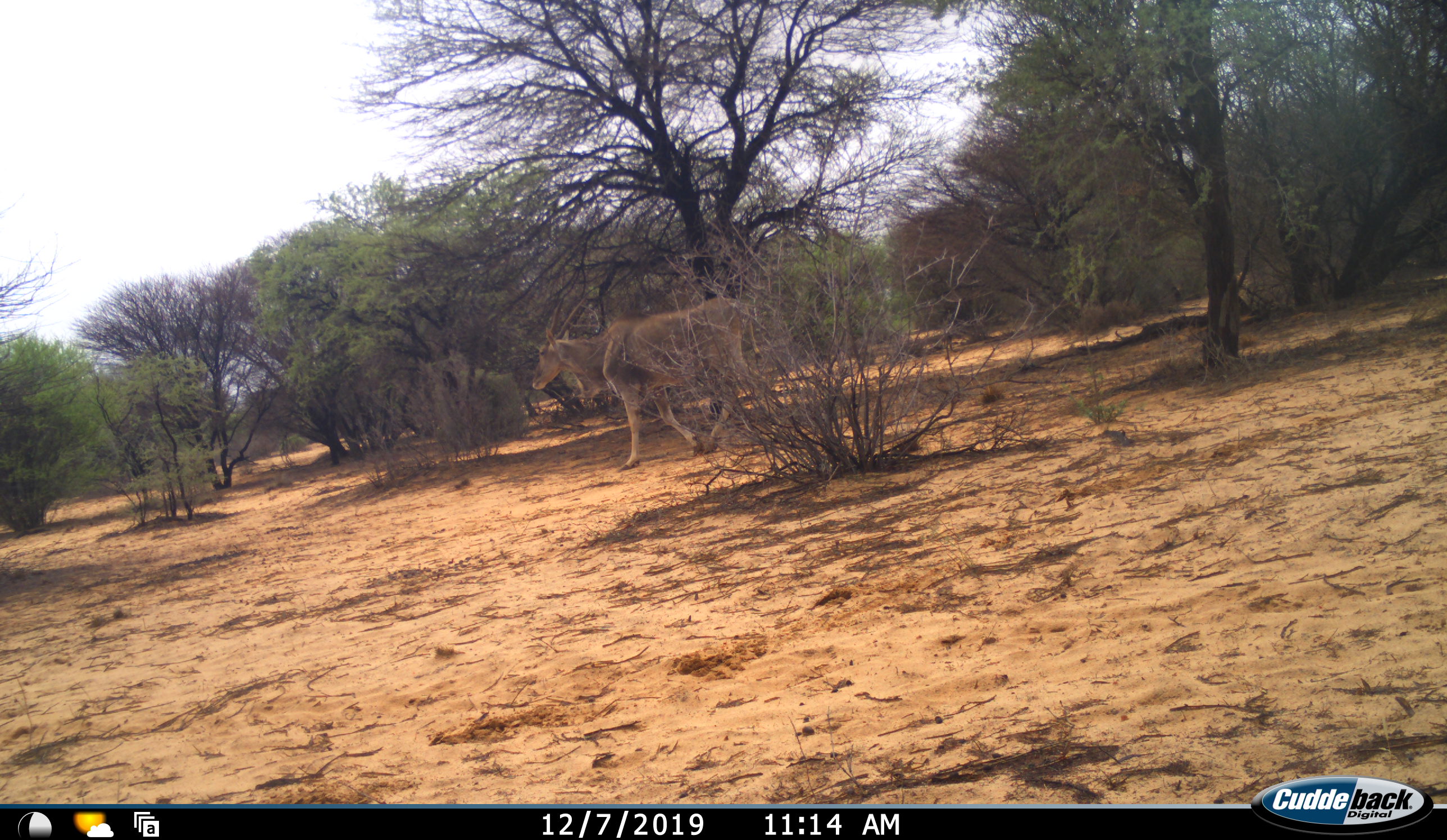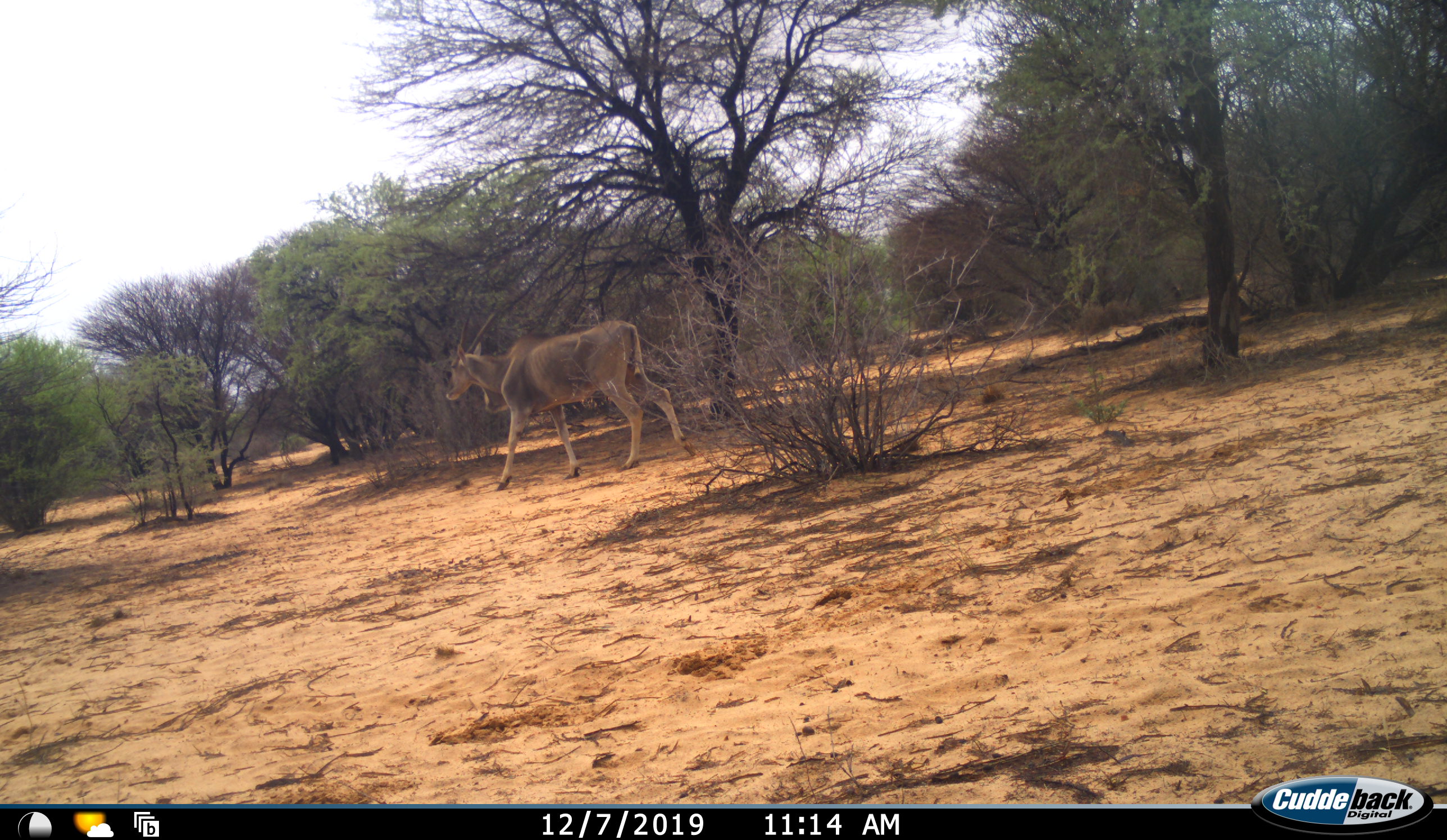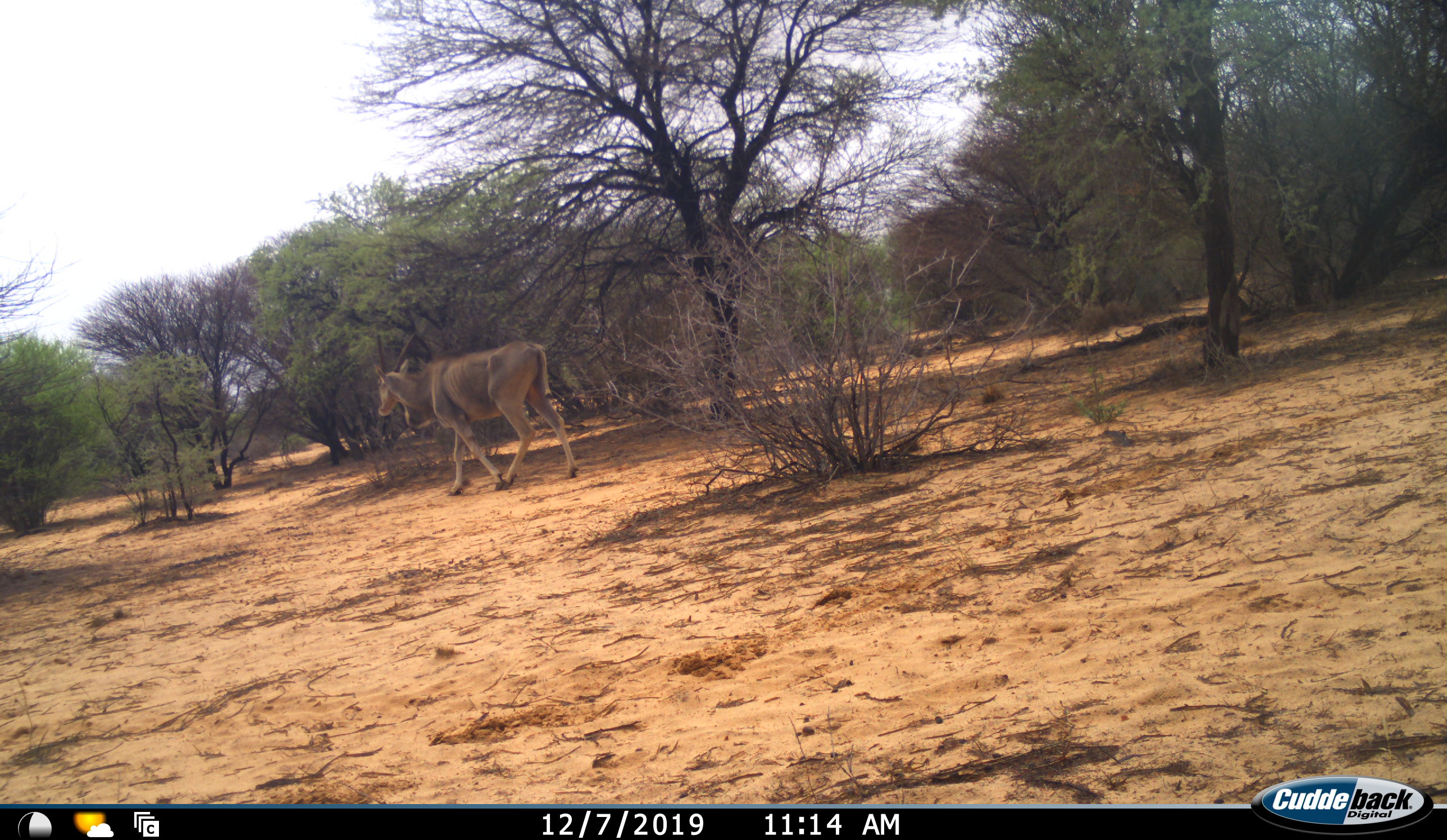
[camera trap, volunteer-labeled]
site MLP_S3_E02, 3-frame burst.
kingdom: Animalia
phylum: Chordata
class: Mammalia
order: Artiodactyla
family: Bovidae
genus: Tragelaphus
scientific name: Tragelaphus oryx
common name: eland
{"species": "eland (Tragelaphus oryx)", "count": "1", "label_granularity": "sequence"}